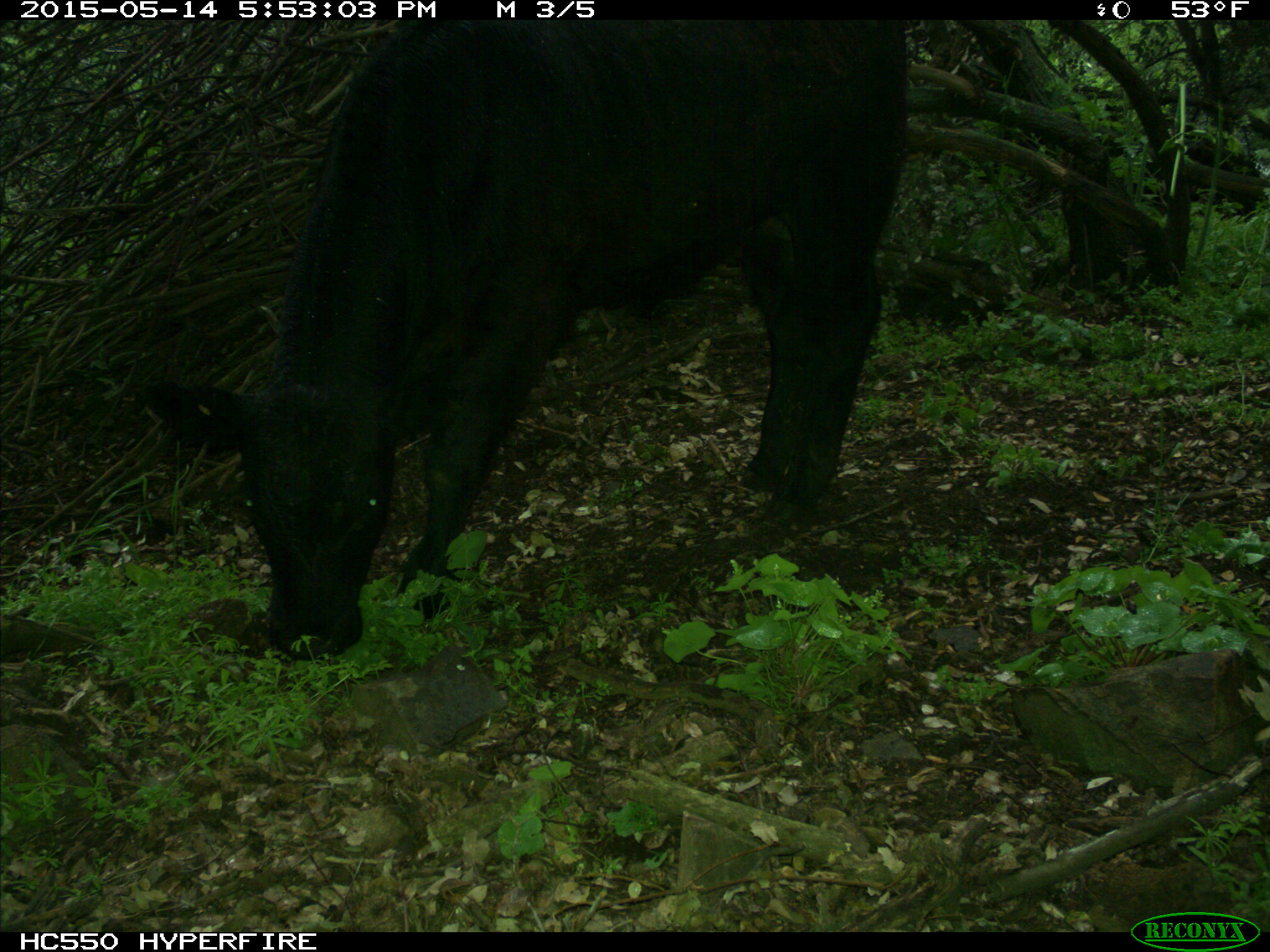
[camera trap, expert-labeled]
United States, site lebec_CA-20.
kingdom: Animalia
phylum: Chordata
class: Mammalia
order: Artiodactyla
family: Bovidae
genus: Bos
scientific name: Bos taurus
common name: domestic cow